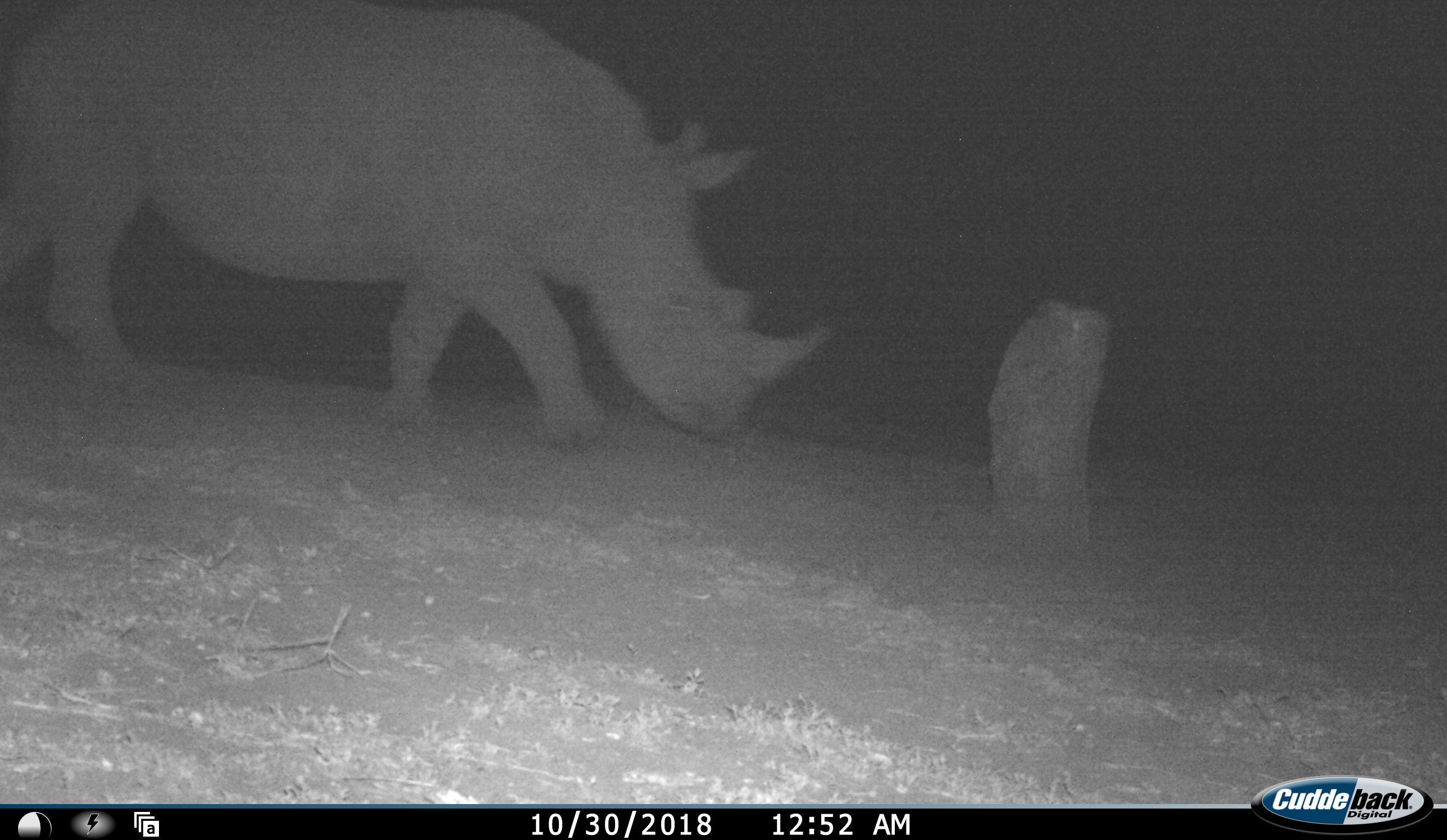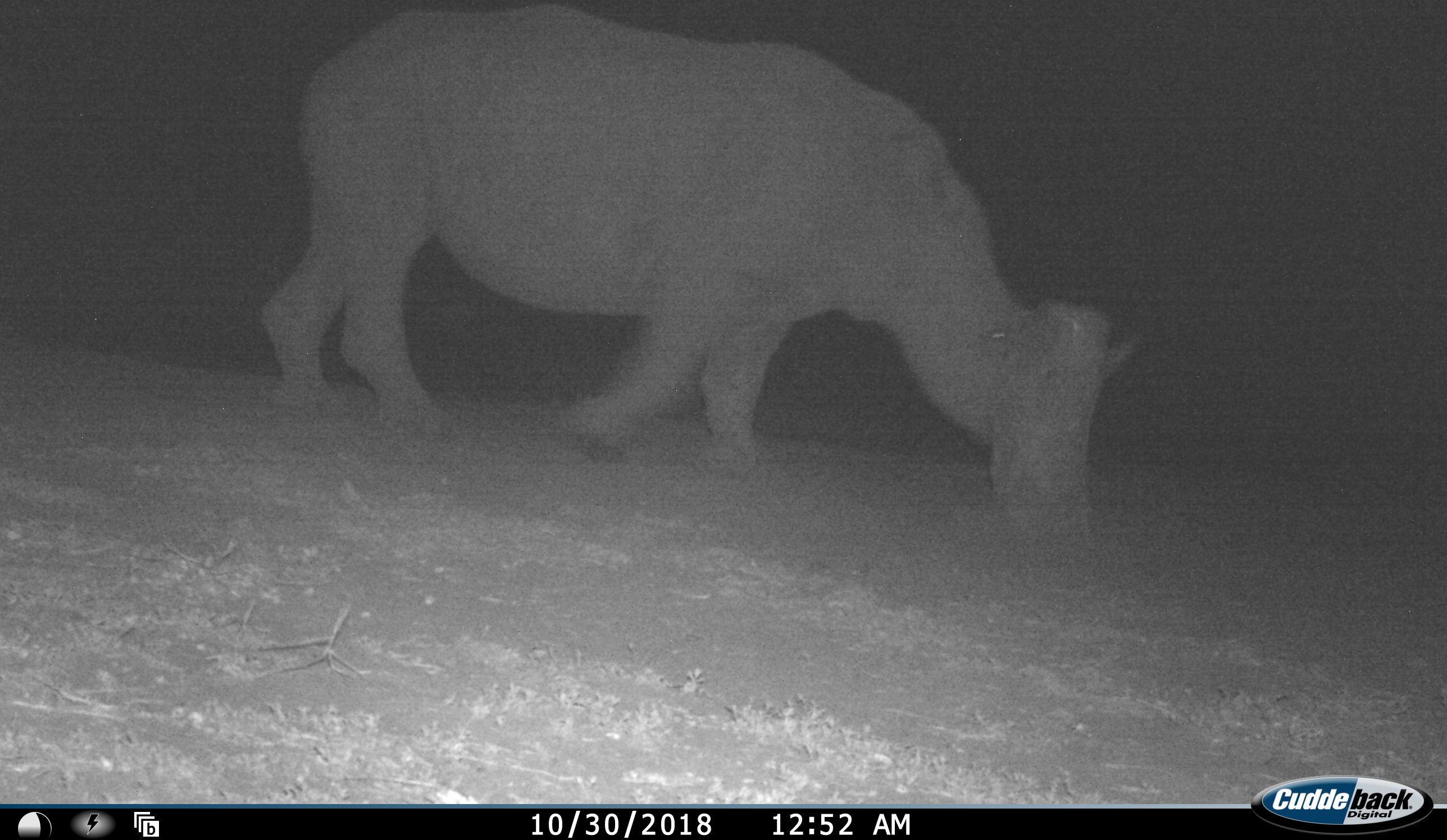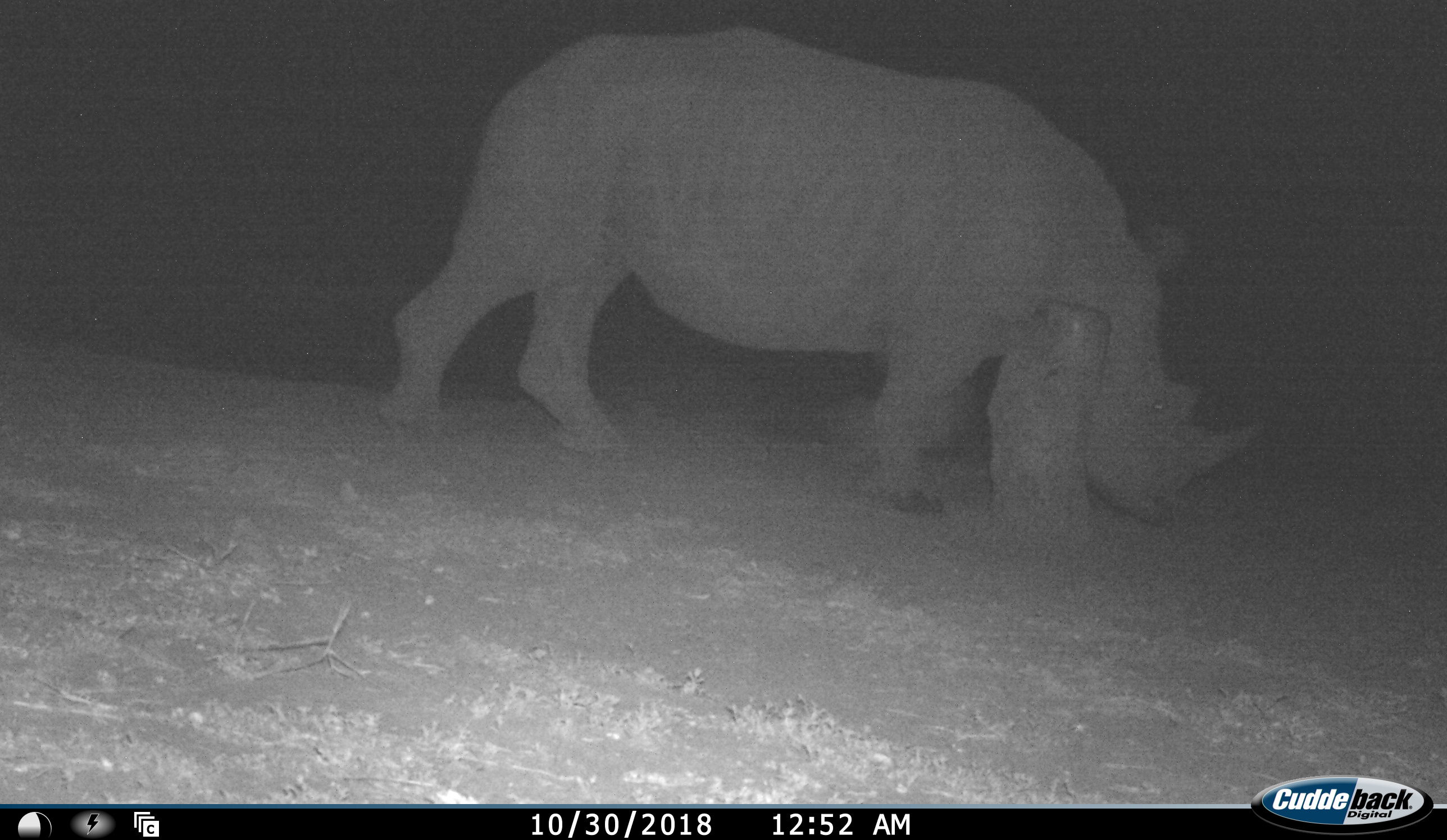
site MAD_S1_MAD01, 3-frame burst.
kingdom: Animalia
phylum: Chordata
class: Mammalia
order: Perissodactyla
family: Rhinocerotidae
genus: Diceros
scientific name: Diceros bicornis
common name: black rhinoceros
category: rhinocerosblack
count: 1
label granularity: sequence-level